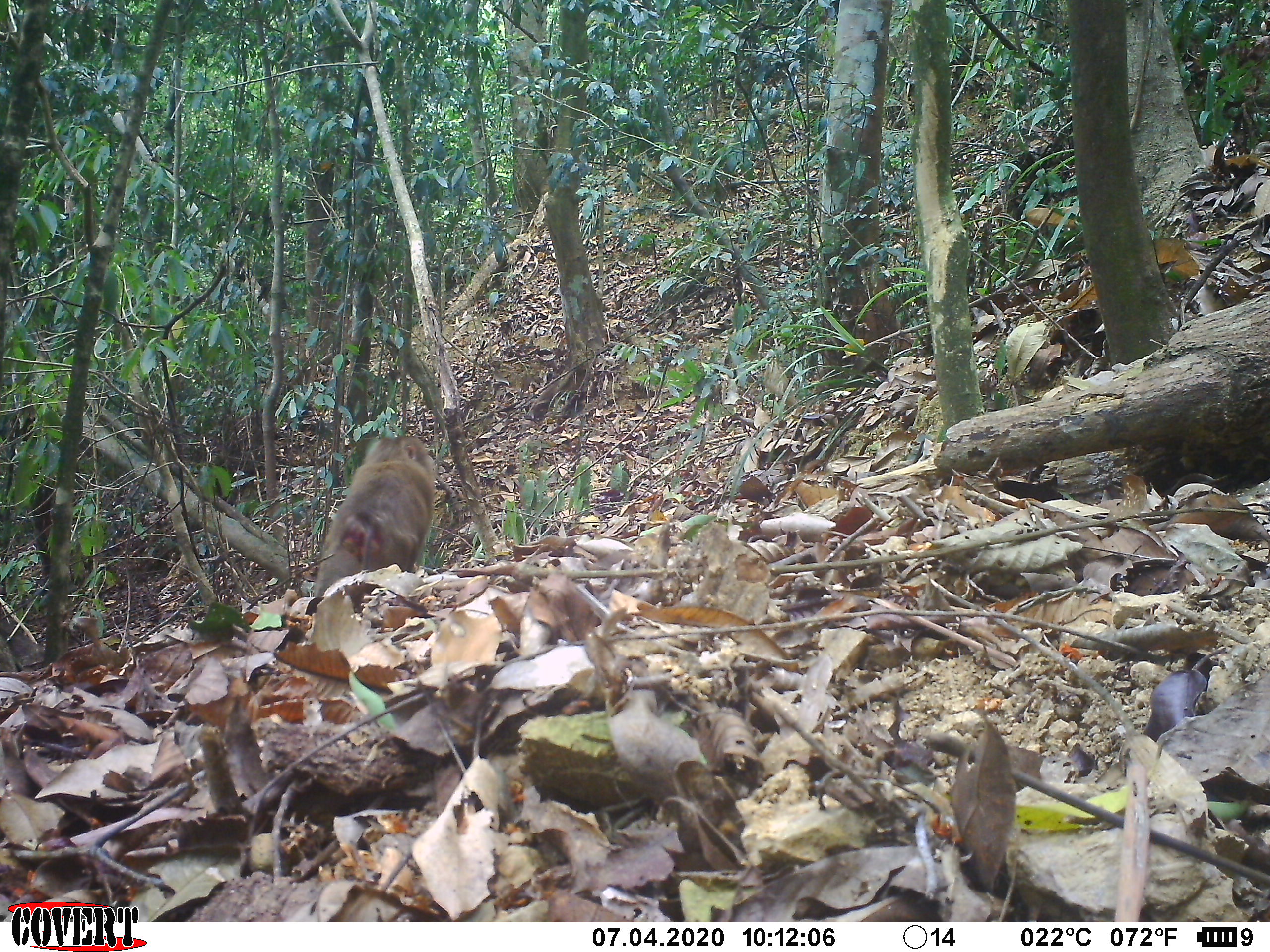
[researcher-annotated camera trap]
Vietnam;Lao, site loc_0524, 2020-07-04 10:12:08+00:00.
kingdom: Animalia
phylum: Chordata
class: Mammalia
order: Primates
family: Cercopithecidae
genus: Macaca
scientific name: Macaca nemestrina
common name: pig-tailed macaque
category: pig tailed macaque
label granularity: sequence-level